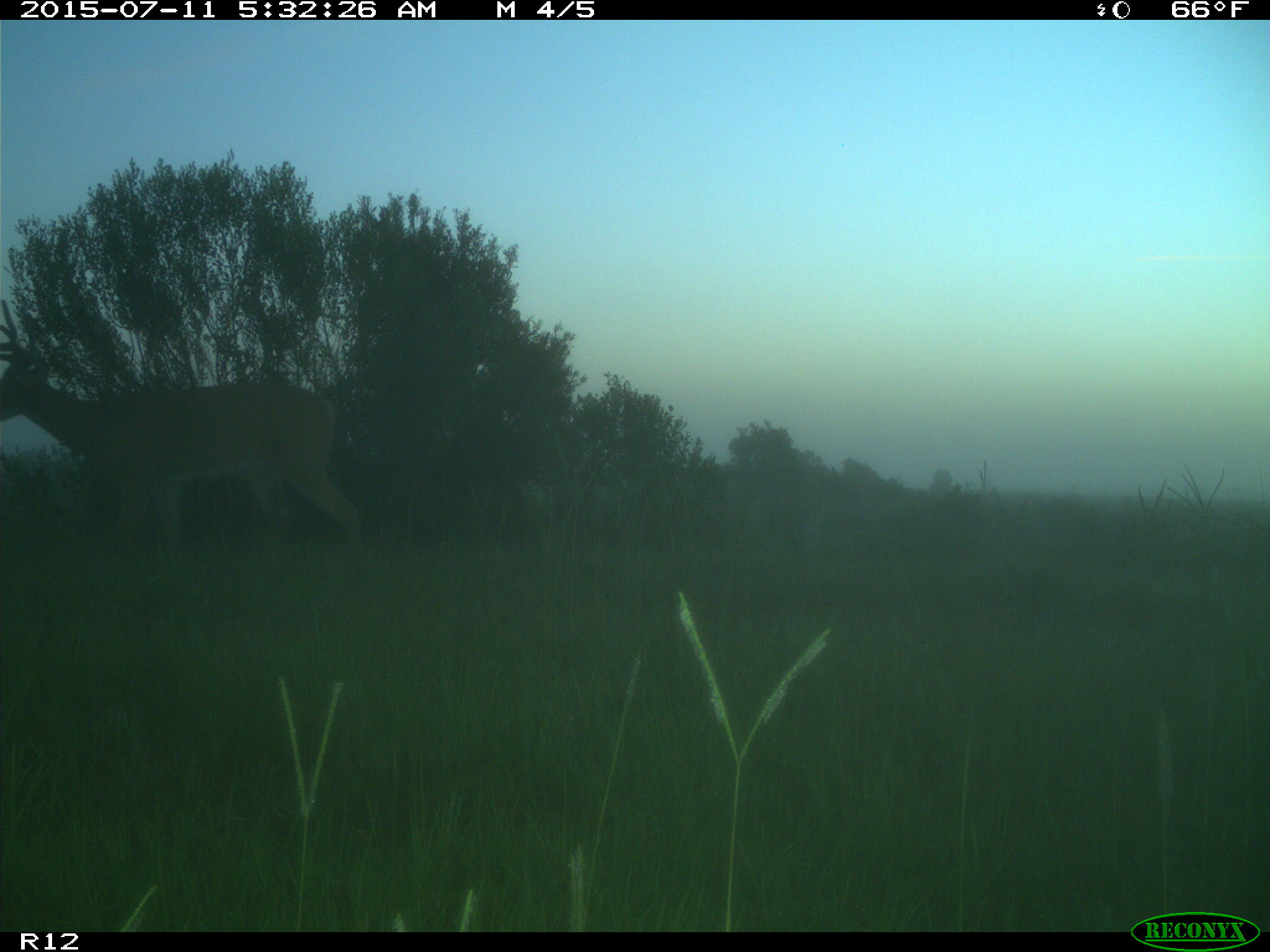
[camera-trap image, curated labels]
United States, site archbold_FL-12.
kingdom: Animalia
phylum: Chordata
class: Mammalia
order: Artiodactyla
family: Cervidae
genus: Odocoileus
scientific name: Odocoileus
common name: deer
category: unidentified deer